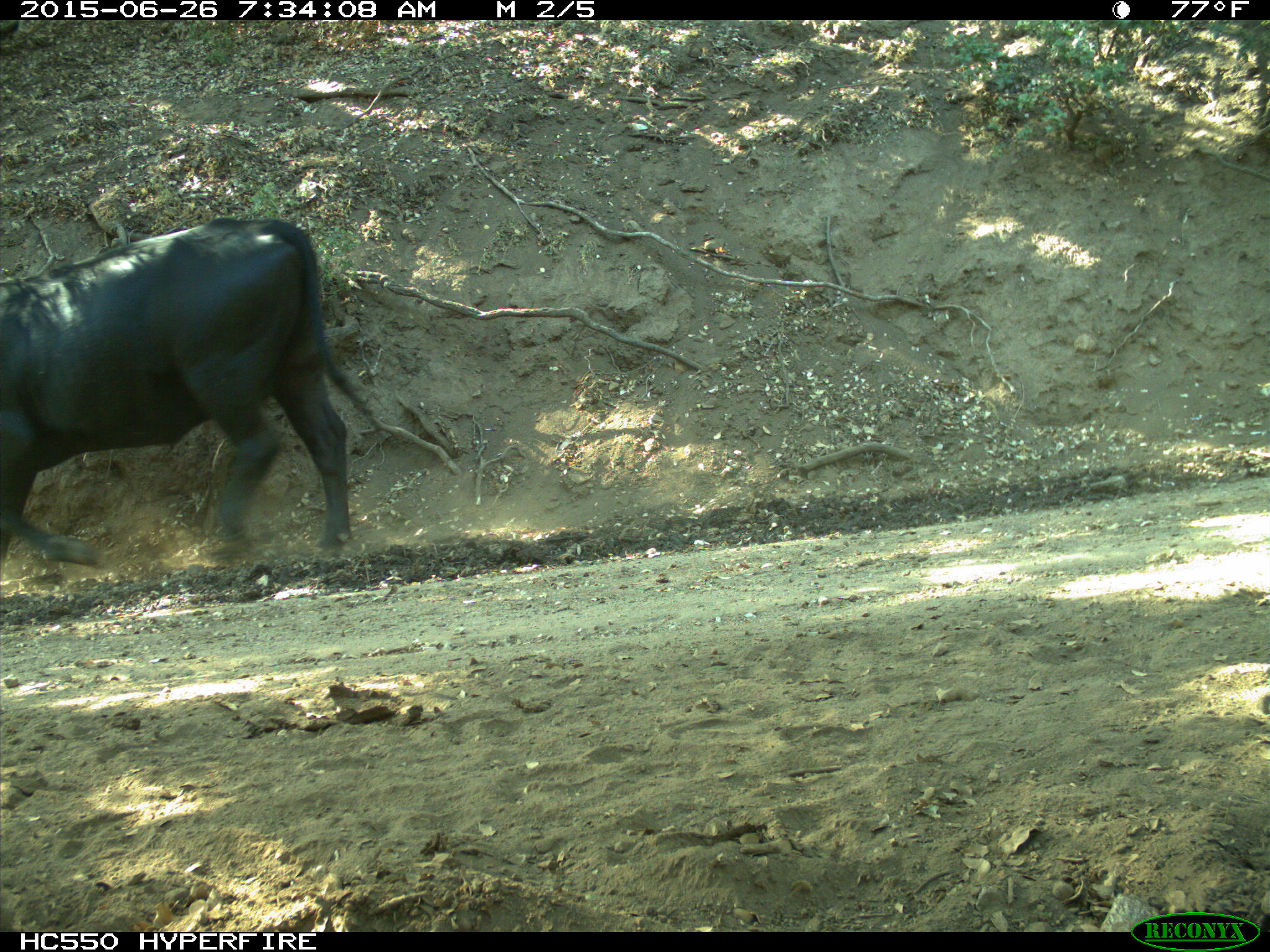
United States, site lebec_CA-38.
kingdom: Animalia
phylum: Chordata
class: Mammalia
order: Artiodactyla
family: Bovidae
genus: Bos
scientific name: Bos taurus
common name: domestic cow